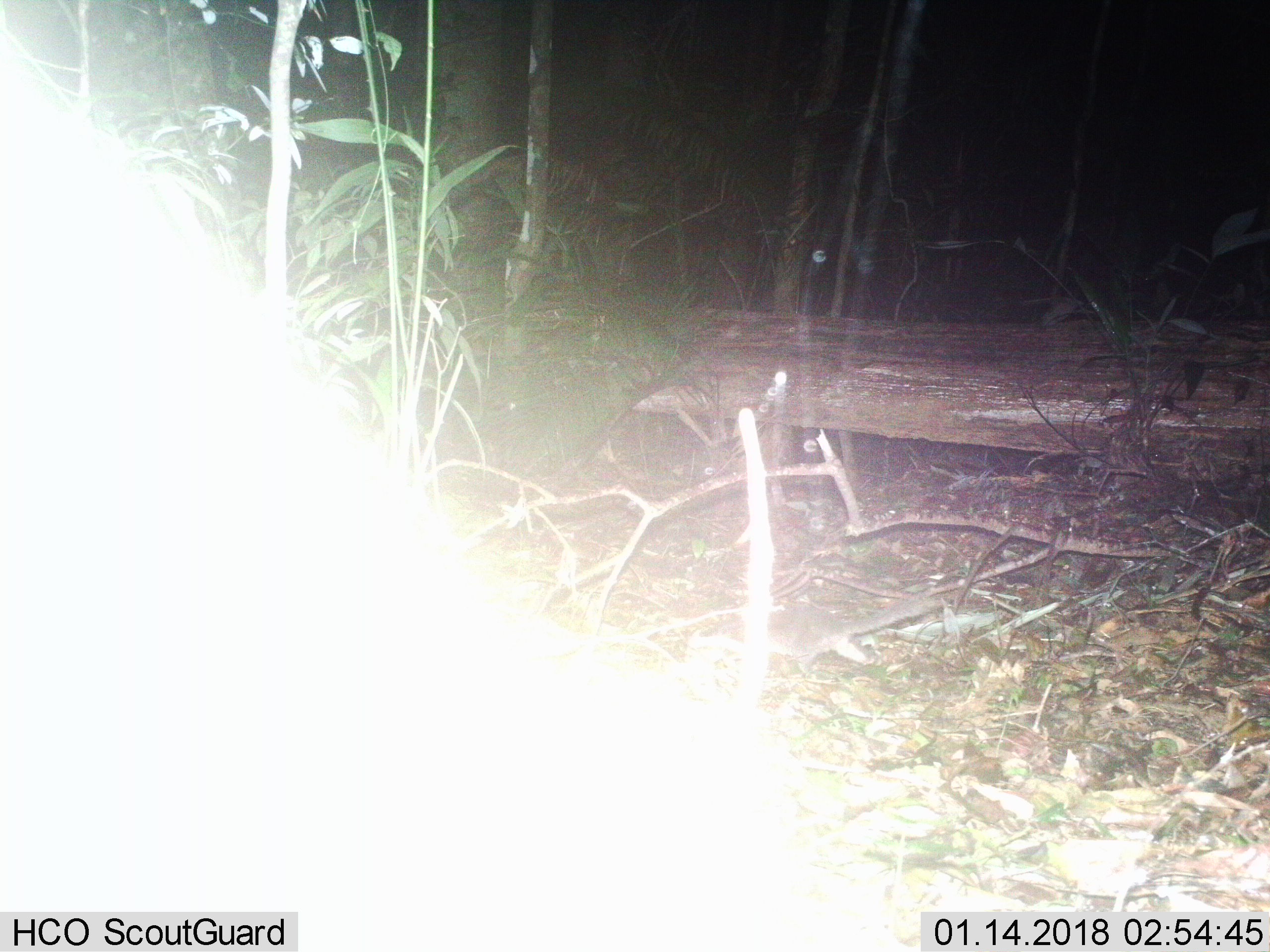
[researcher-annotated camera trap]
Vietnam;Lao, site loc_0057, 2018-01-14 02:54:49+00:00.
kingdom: Animalia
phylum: Chordata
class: Mammalia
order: Carnivora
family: Mustelidae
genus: Melogale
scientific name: Melogale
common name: ferret badger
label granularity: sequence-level